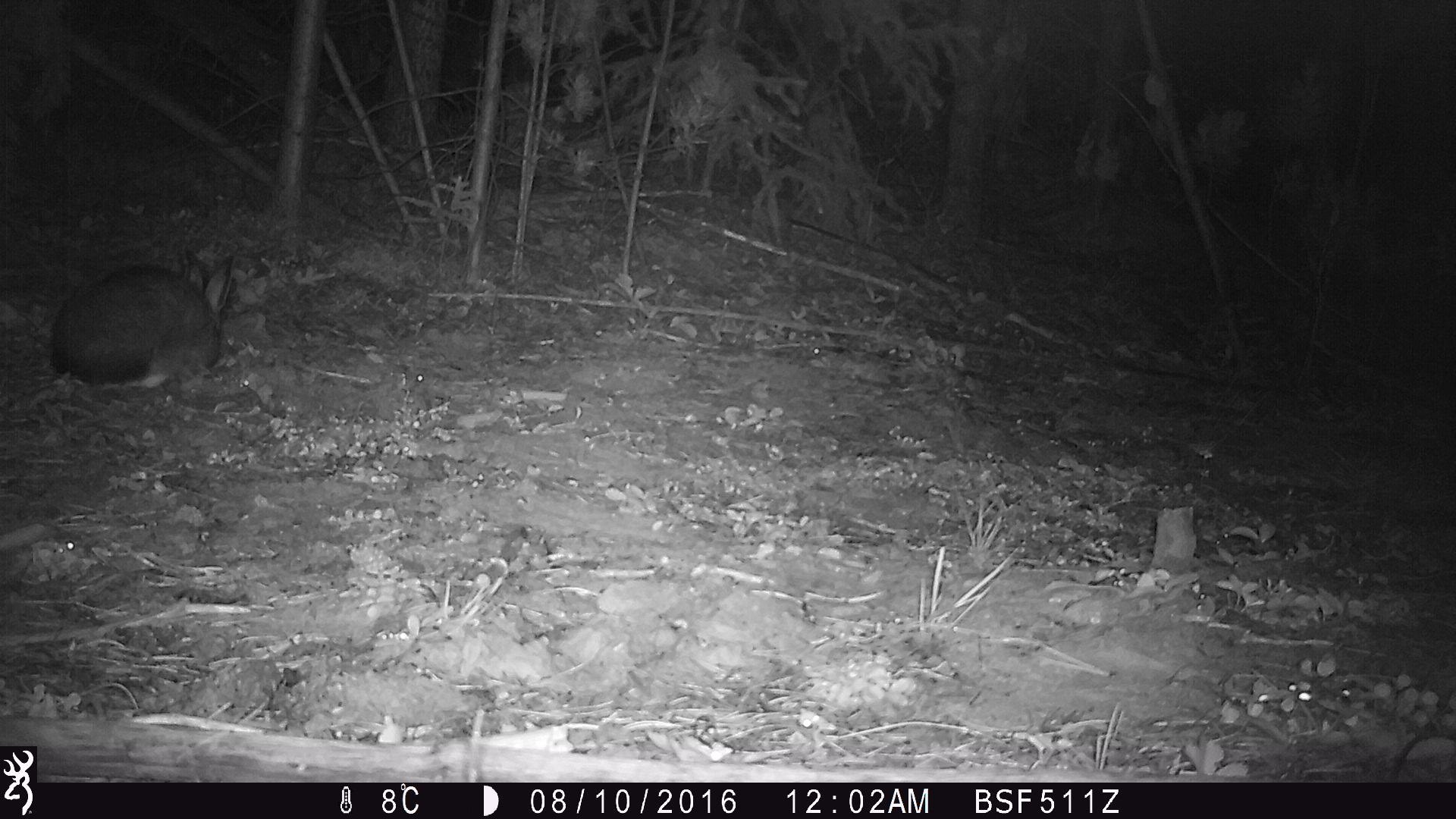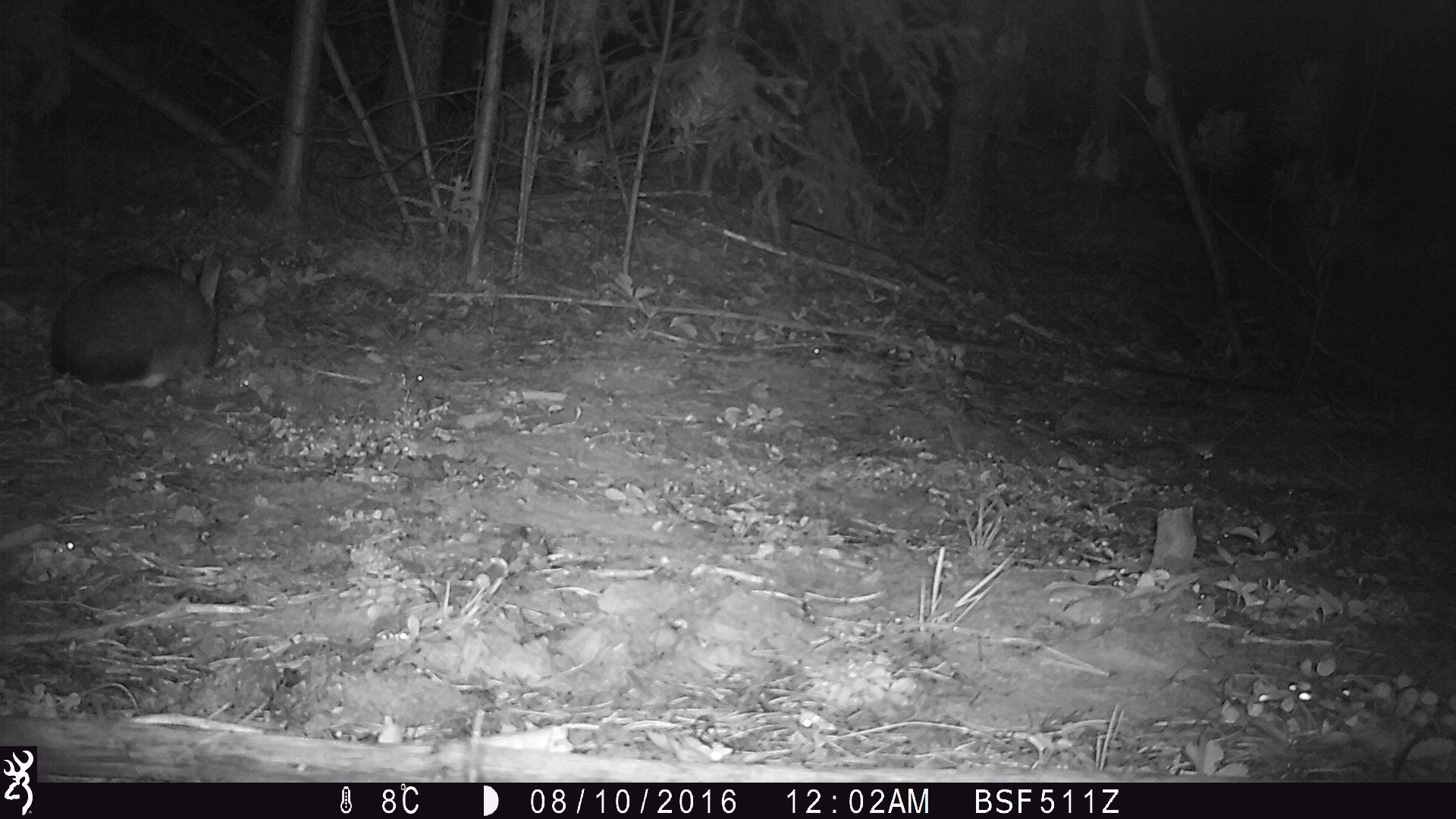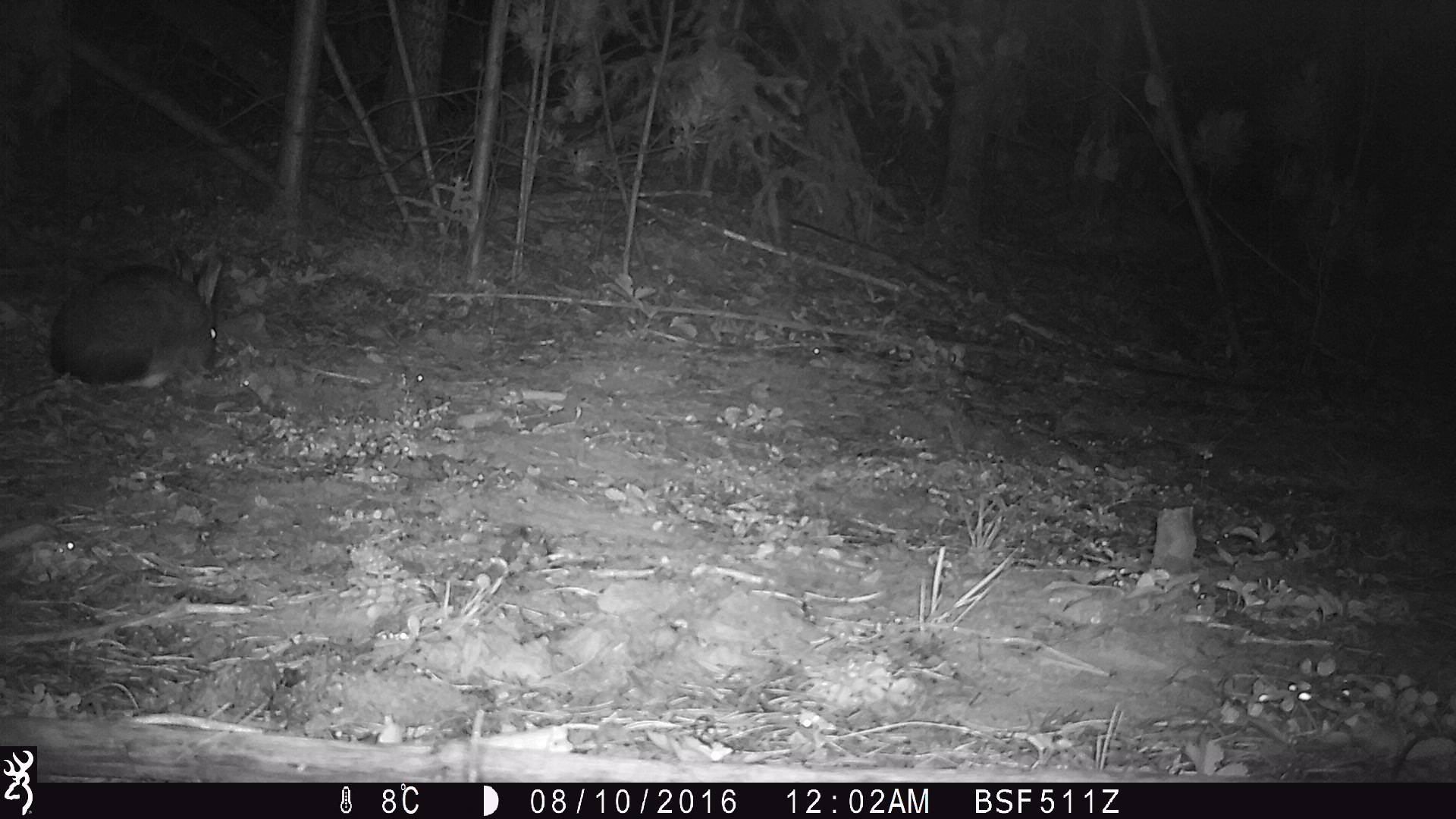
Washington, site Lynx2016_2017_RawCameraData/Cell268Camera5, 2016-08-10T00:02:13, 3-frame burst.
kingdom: Animalia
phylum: Chordata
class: Mammalia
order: Lagomorpha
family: Leporidae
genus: Lepus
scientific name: Lepus americanus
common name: snowshoe hare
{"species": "Lepus americanus (snowshoe hare)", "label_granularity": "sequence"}